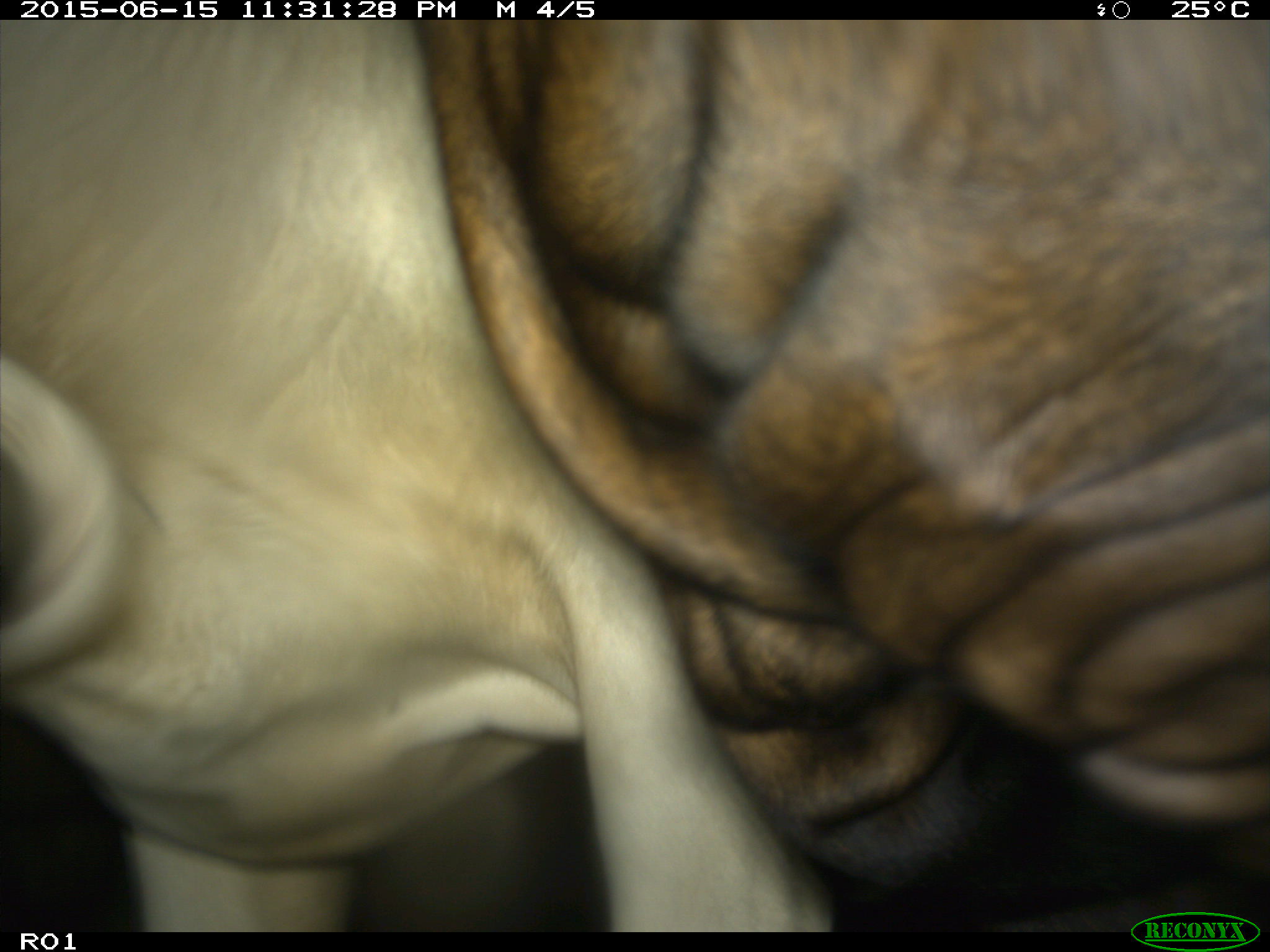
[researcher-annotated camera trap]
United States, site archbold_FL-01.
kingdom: Animalia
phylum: Chordata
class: Mammalia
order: Artiodactyla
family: Bovidae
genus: Bos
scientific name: Bos taurus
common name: domestic cow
Bos taurus (domestic cow).